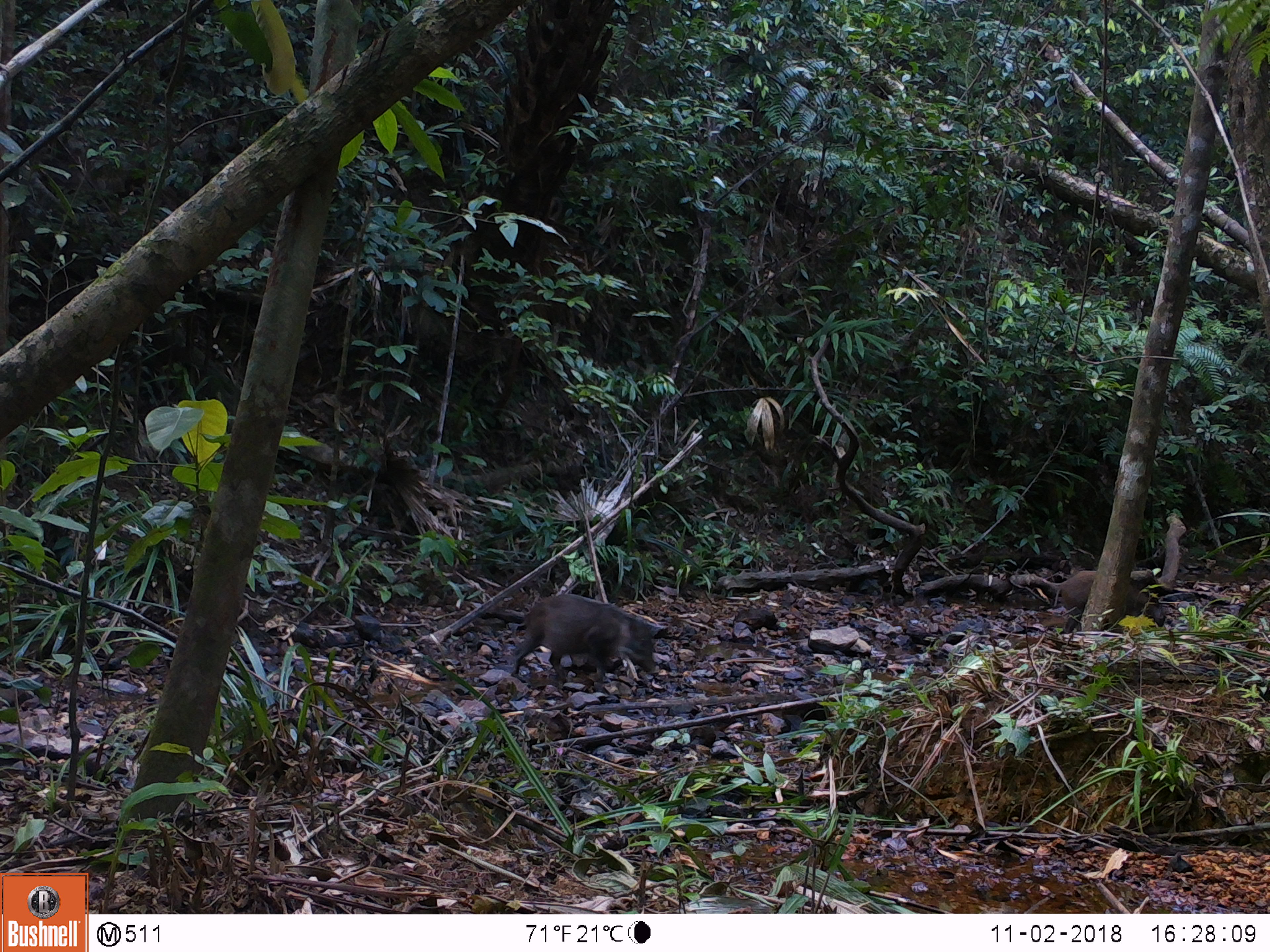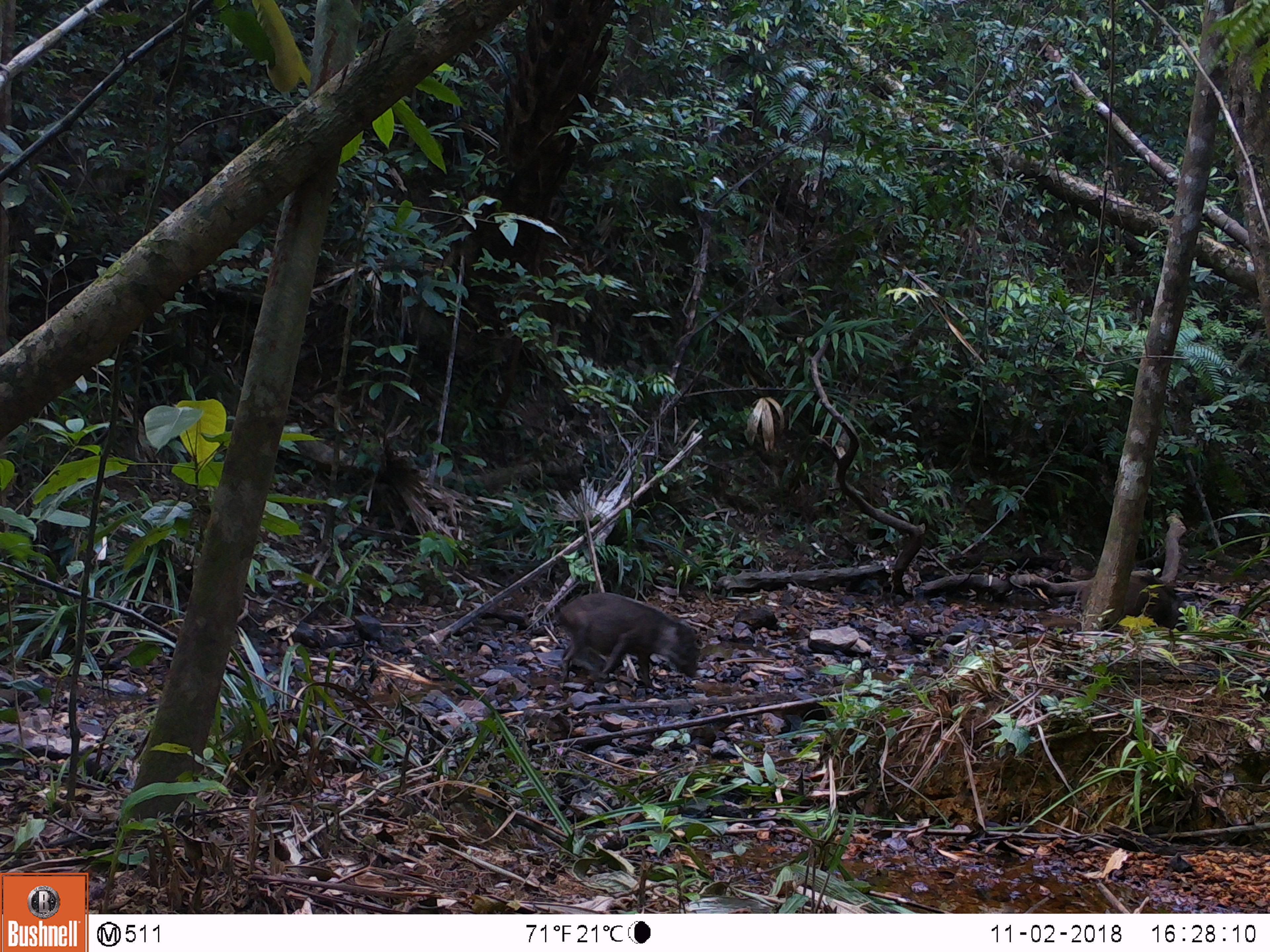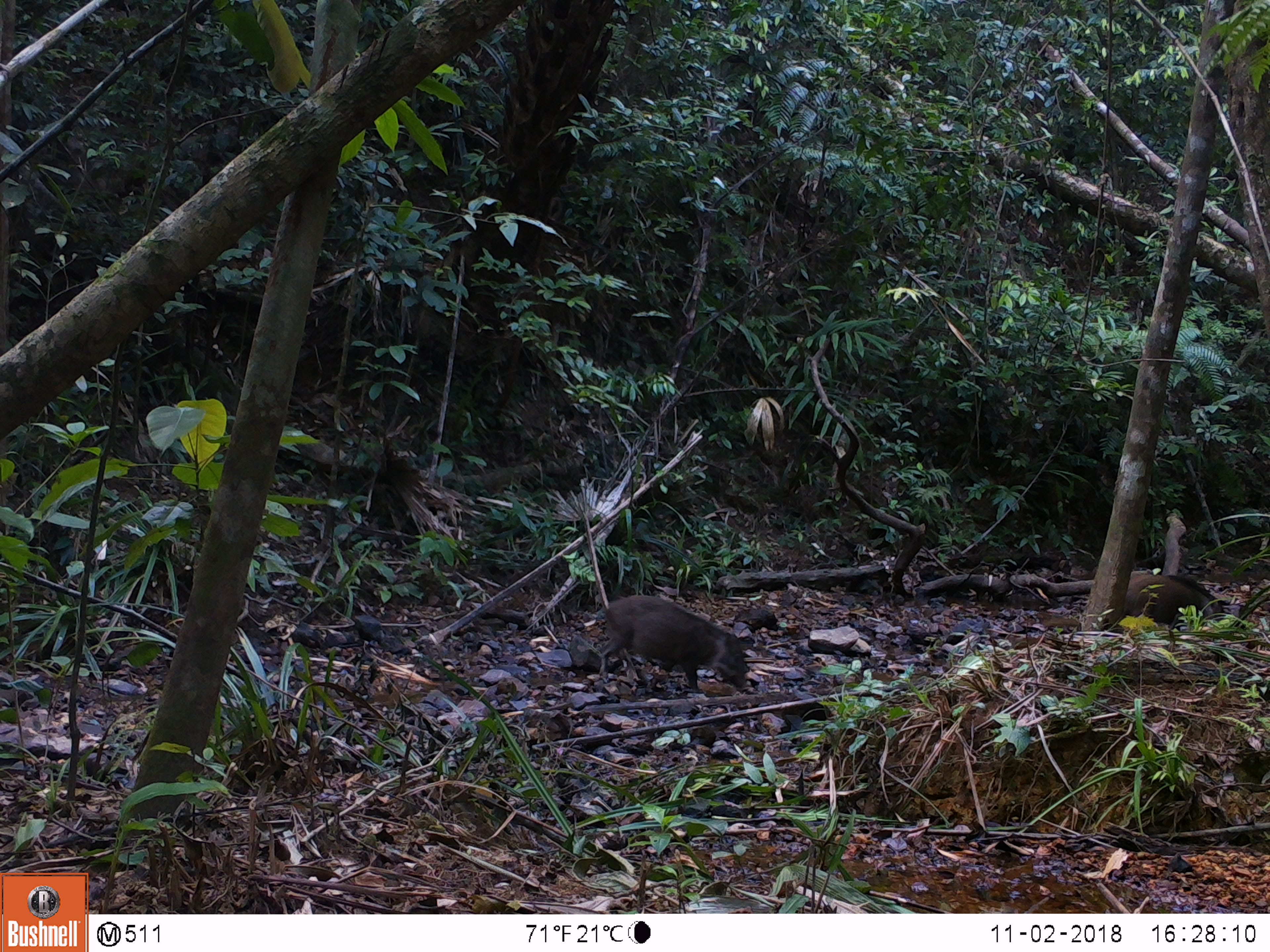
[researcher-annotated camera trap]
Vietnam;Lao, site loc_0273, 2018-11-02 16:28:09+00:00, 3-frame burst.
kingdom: Animalia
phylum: Chordata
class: Mammalia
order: Artiodactyla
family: Suidae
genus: Sus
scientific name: Sus scrofa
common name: eurasian wild pig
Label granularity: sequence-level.